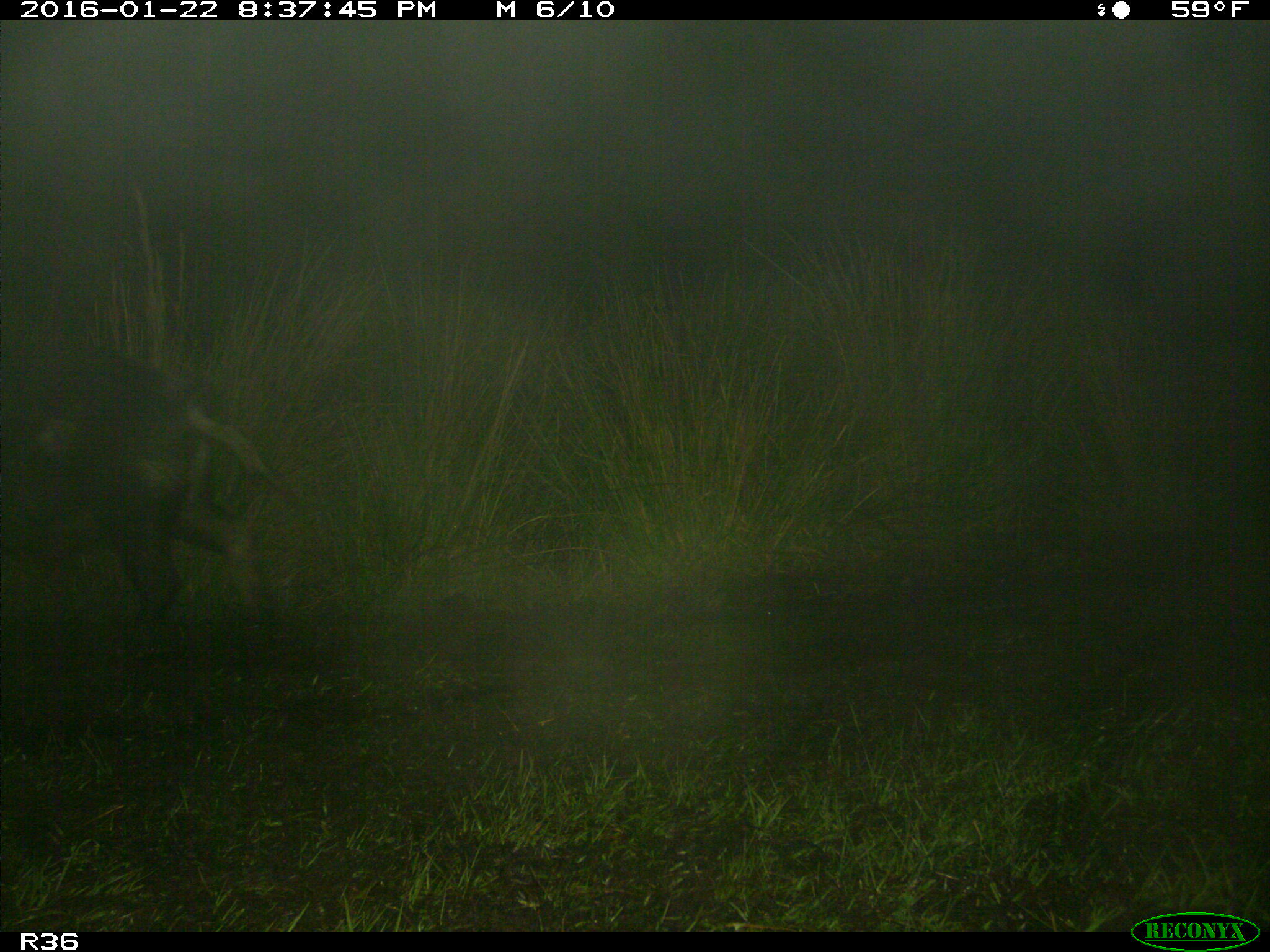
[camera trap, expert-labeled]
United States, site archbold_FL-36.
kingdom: Animalia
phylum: Chordata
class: Mammalia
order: Artiodactyla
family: Suidae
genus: Sus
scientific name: Sus scrofa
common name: wild boar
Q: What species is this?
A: Sus scrofa (wild boar).